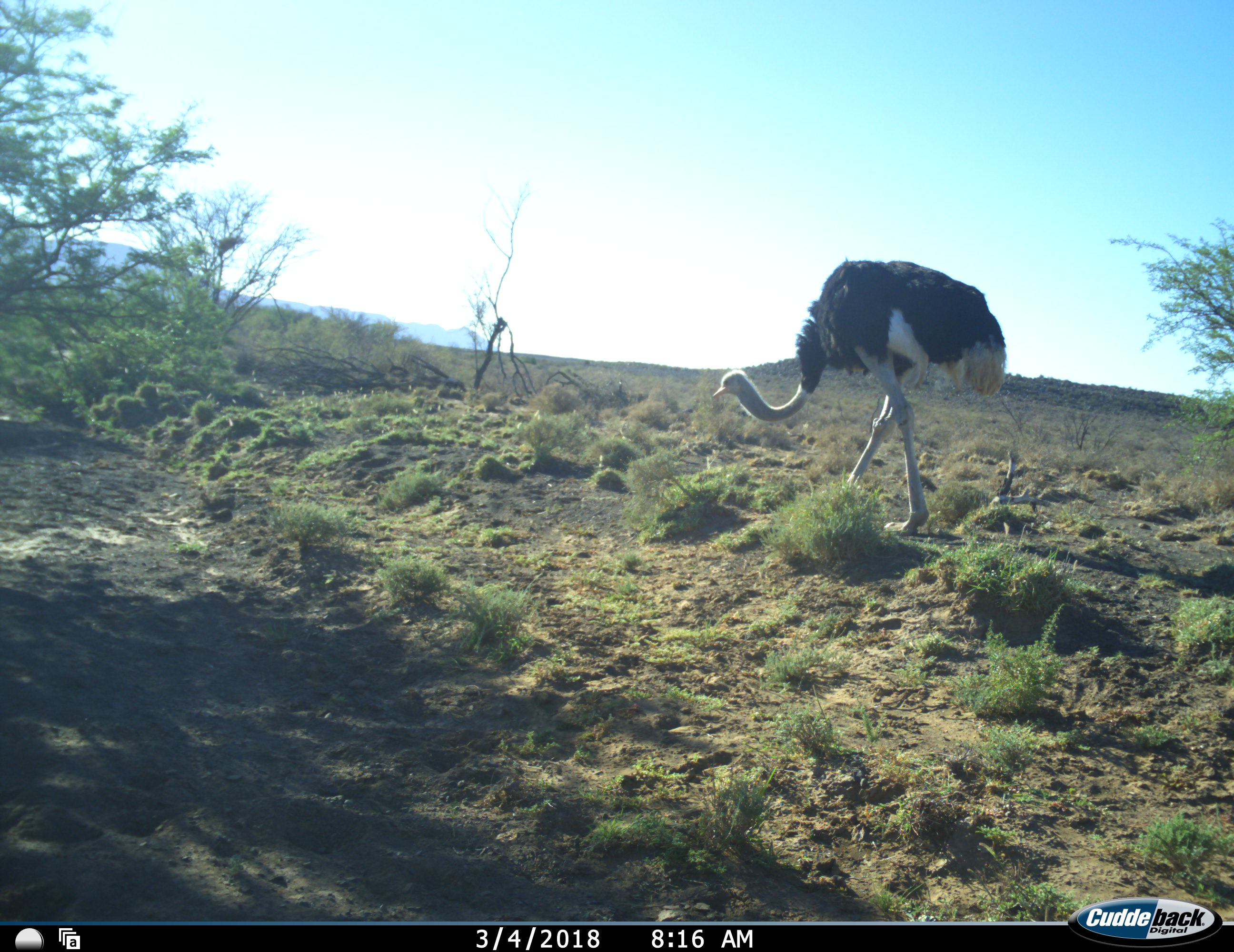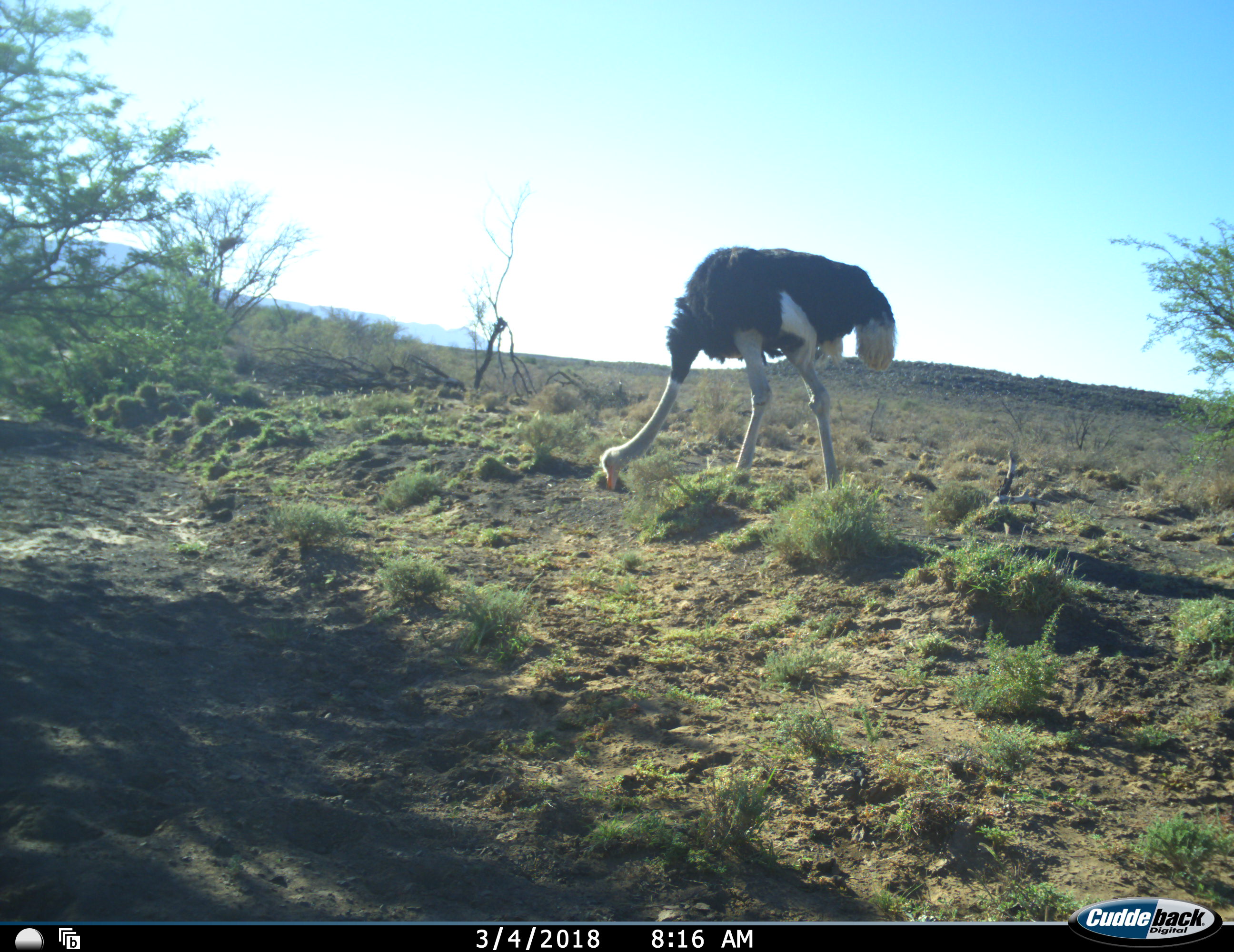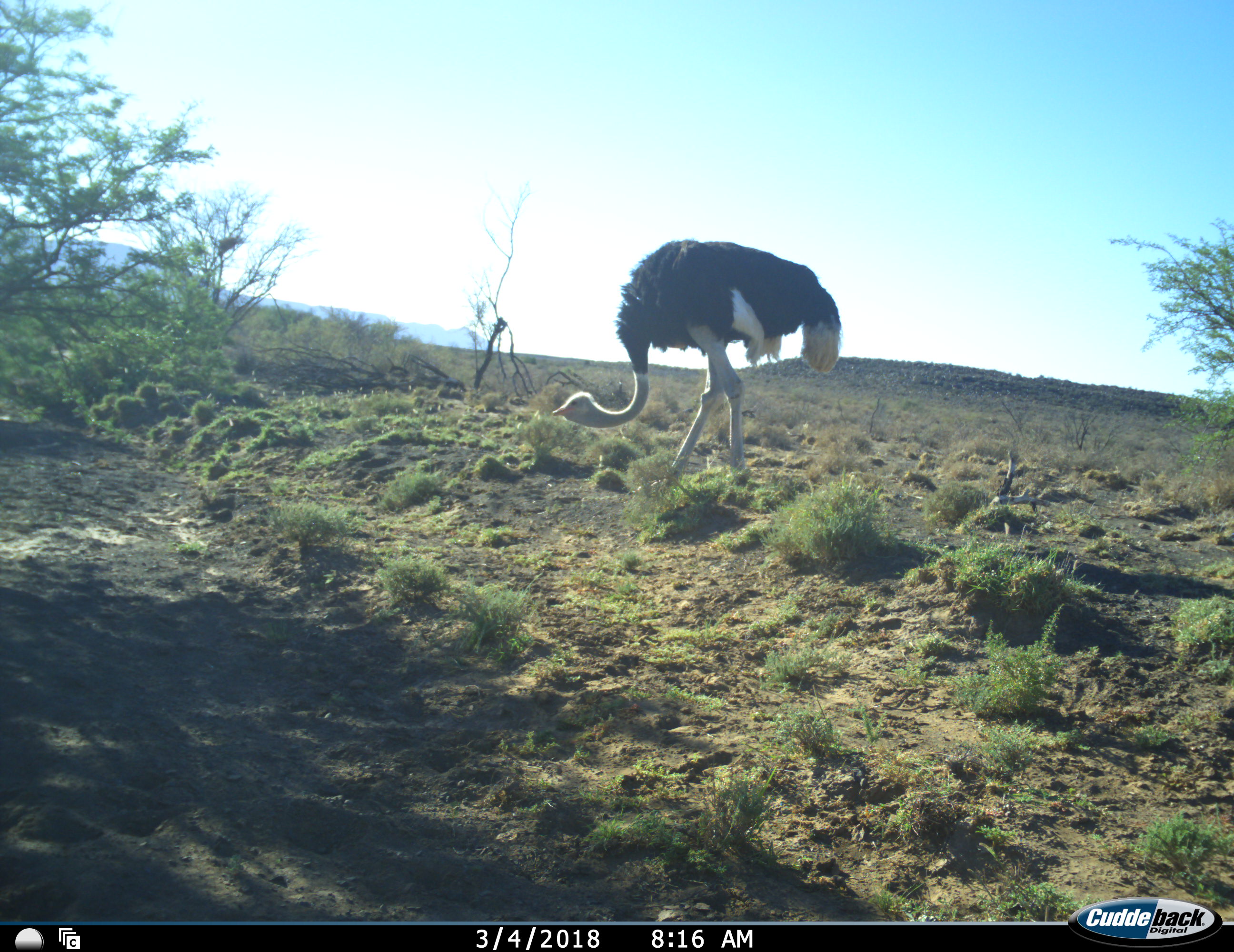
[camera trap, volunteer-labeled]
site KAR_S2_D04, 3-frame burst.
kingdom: Animalia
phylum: Chordata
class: Aves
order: Struthioniformes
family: Struthionidae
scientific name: Struthionidae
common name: ostrich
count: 1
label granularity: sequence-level